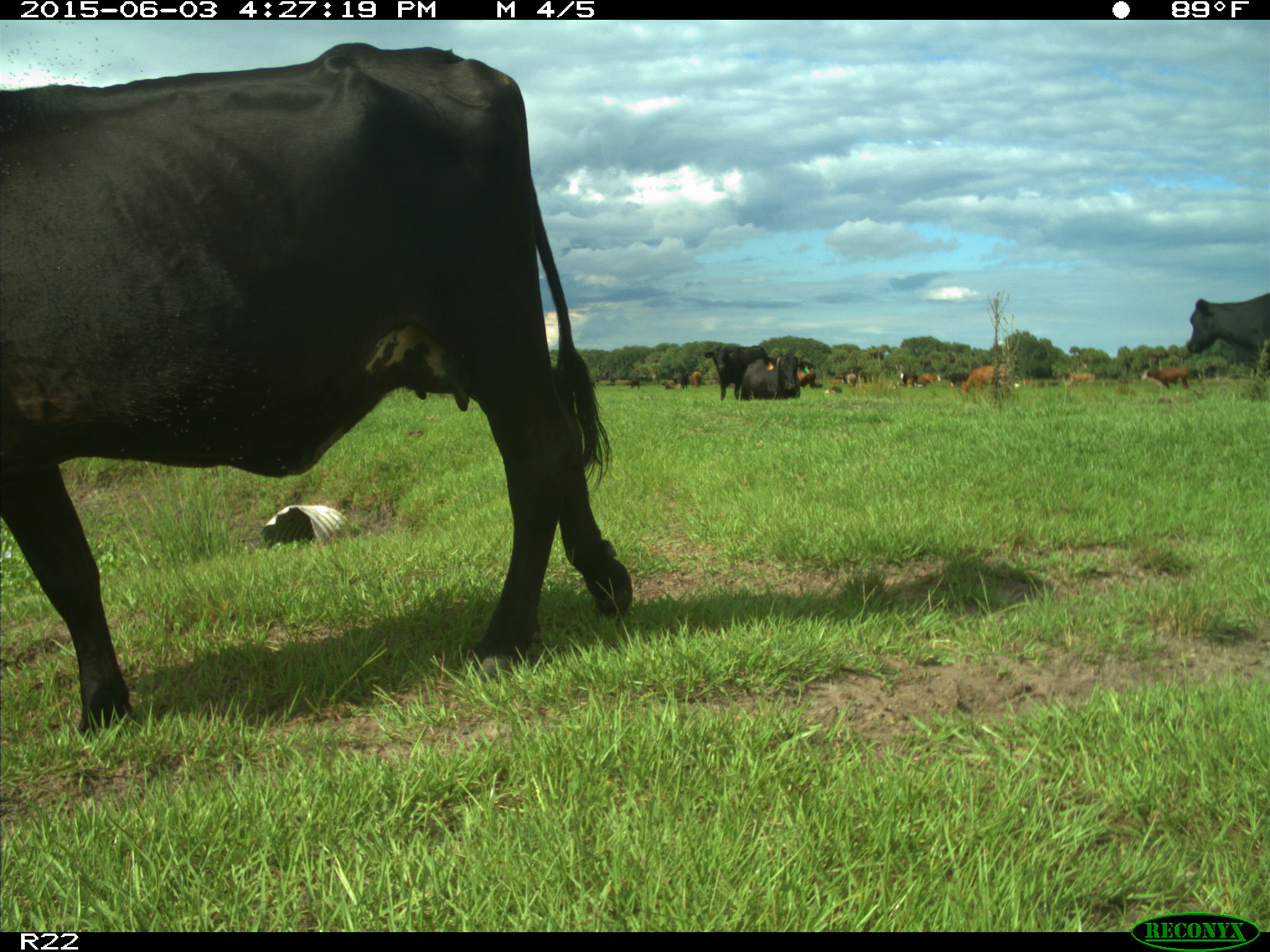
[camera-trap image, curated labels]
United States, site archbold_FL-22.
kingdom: Animalia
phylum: Chordata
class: Mammalia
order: Artiodactyla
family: Bovidae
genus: Bos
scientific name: Bos taurus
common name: domestic cow